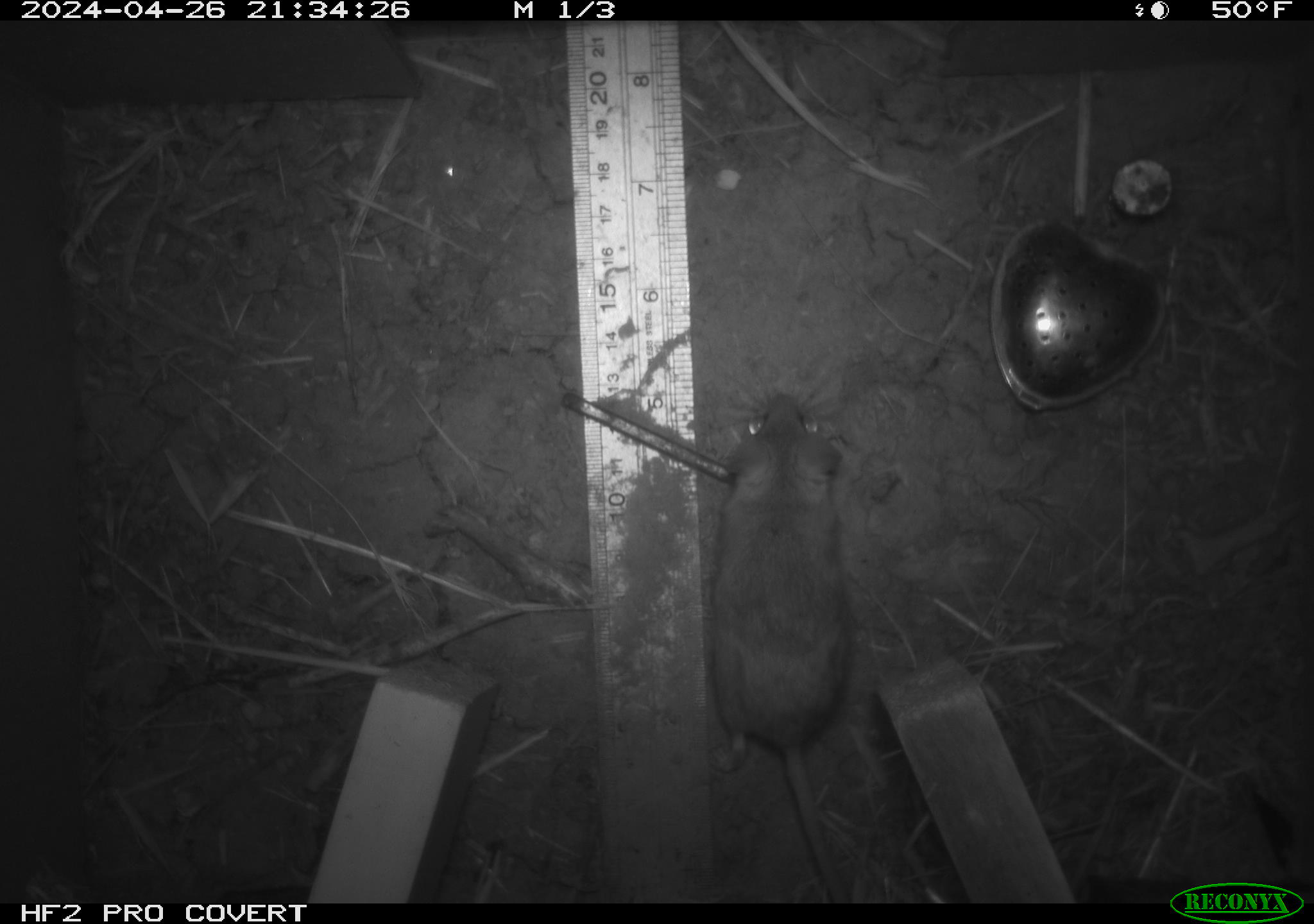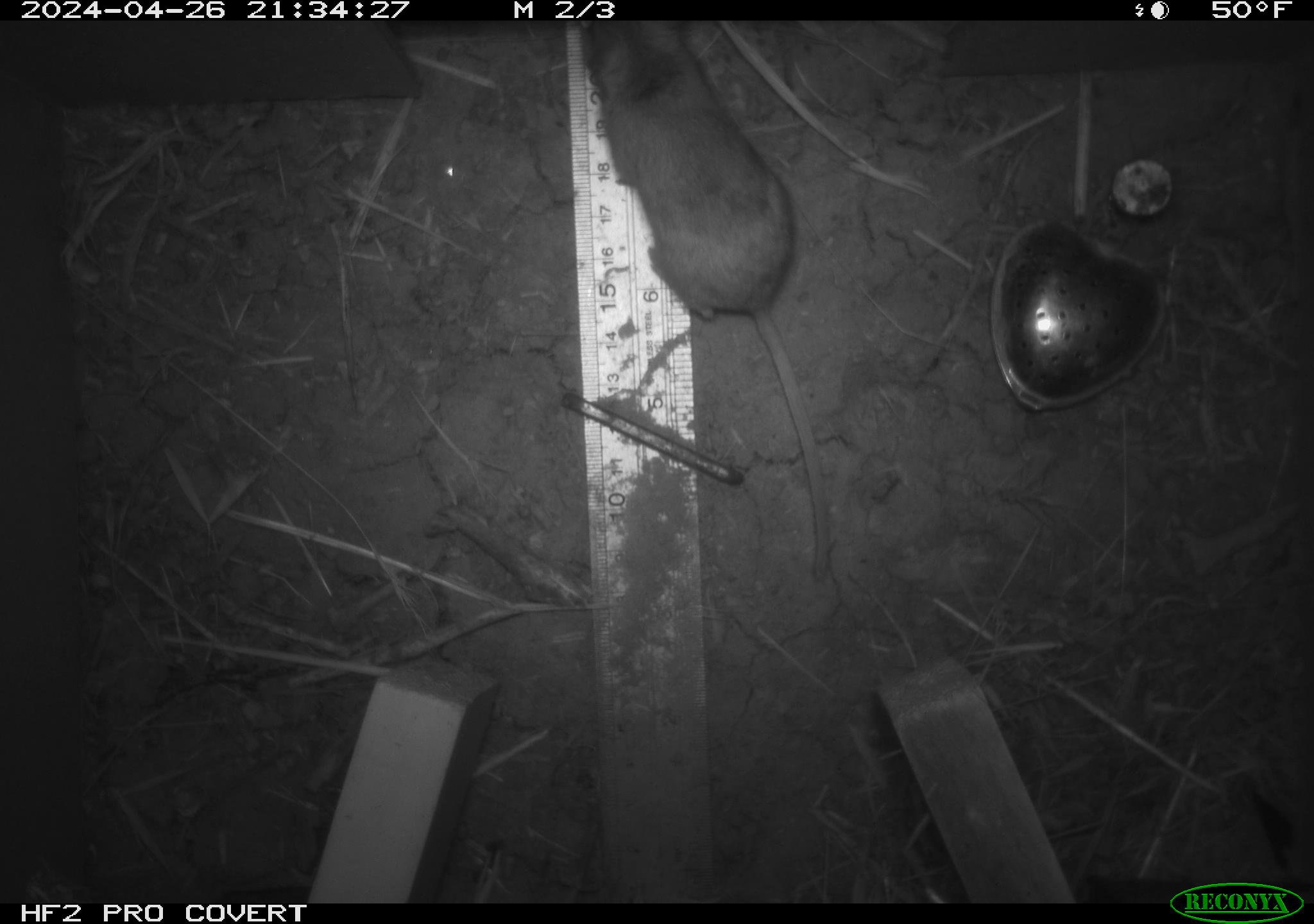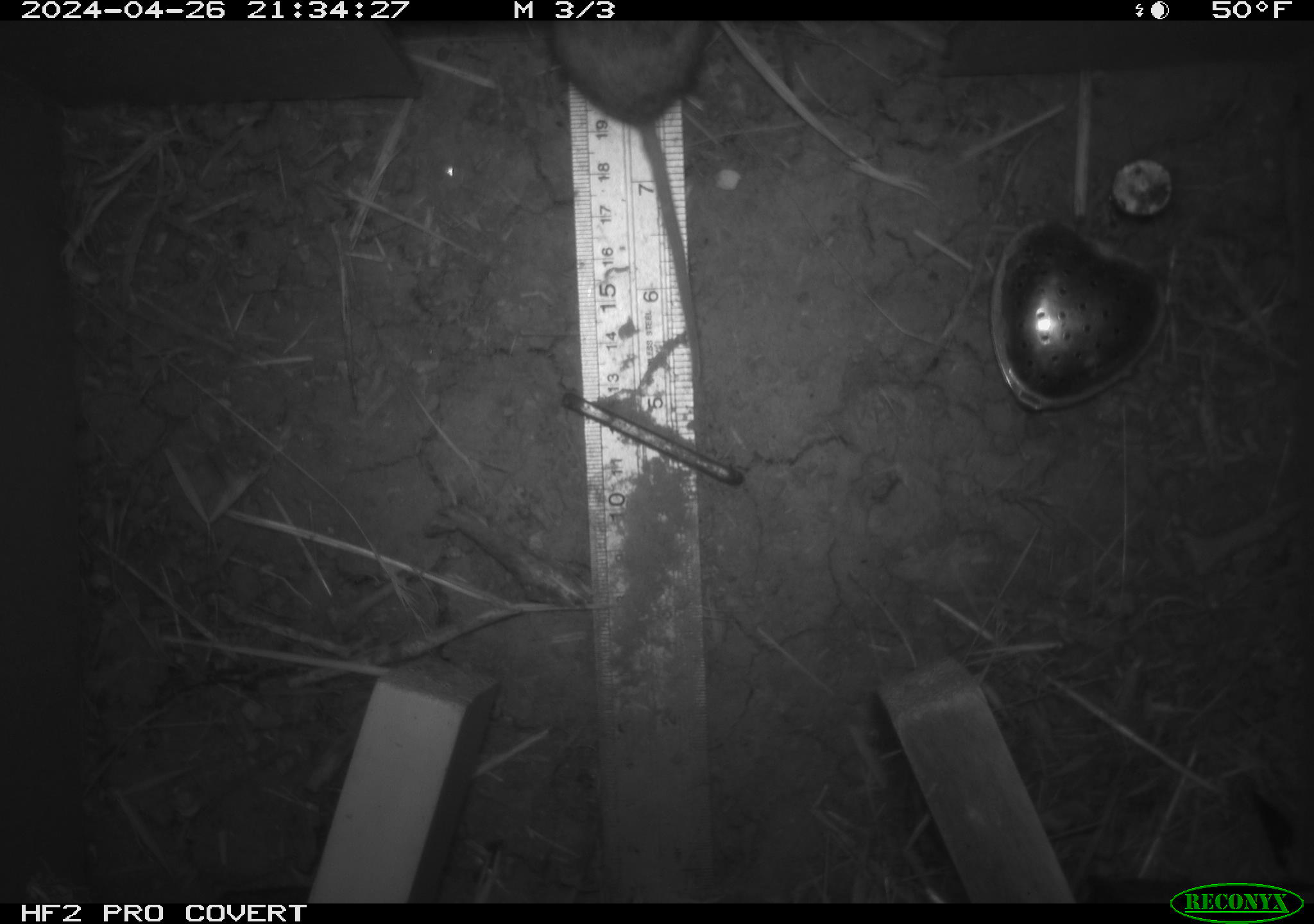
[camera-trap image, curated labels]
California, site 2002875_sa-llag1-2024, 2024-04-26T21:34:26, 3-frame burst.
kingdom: Animalia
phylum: Chordata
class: Mammalia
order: Rodentia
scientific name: Rodentia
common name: mouse species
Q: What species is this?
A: Mouse species (Rodentia).